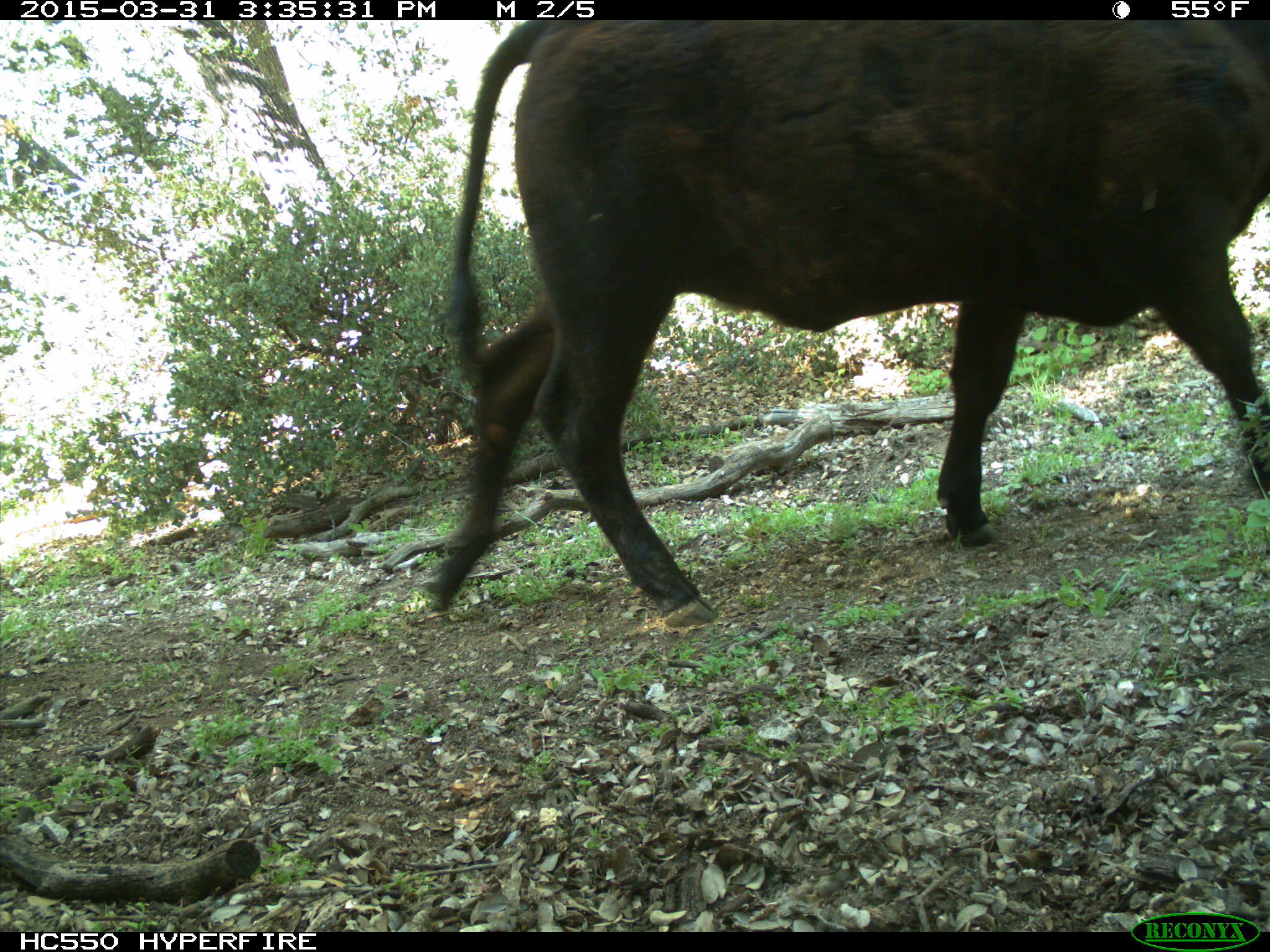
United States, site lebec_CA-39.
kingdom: Animalia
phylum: Chordata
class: Mammalia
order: Artiodactyla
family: Bovidae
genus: Bos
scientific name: Bos taurus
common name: domestic cow